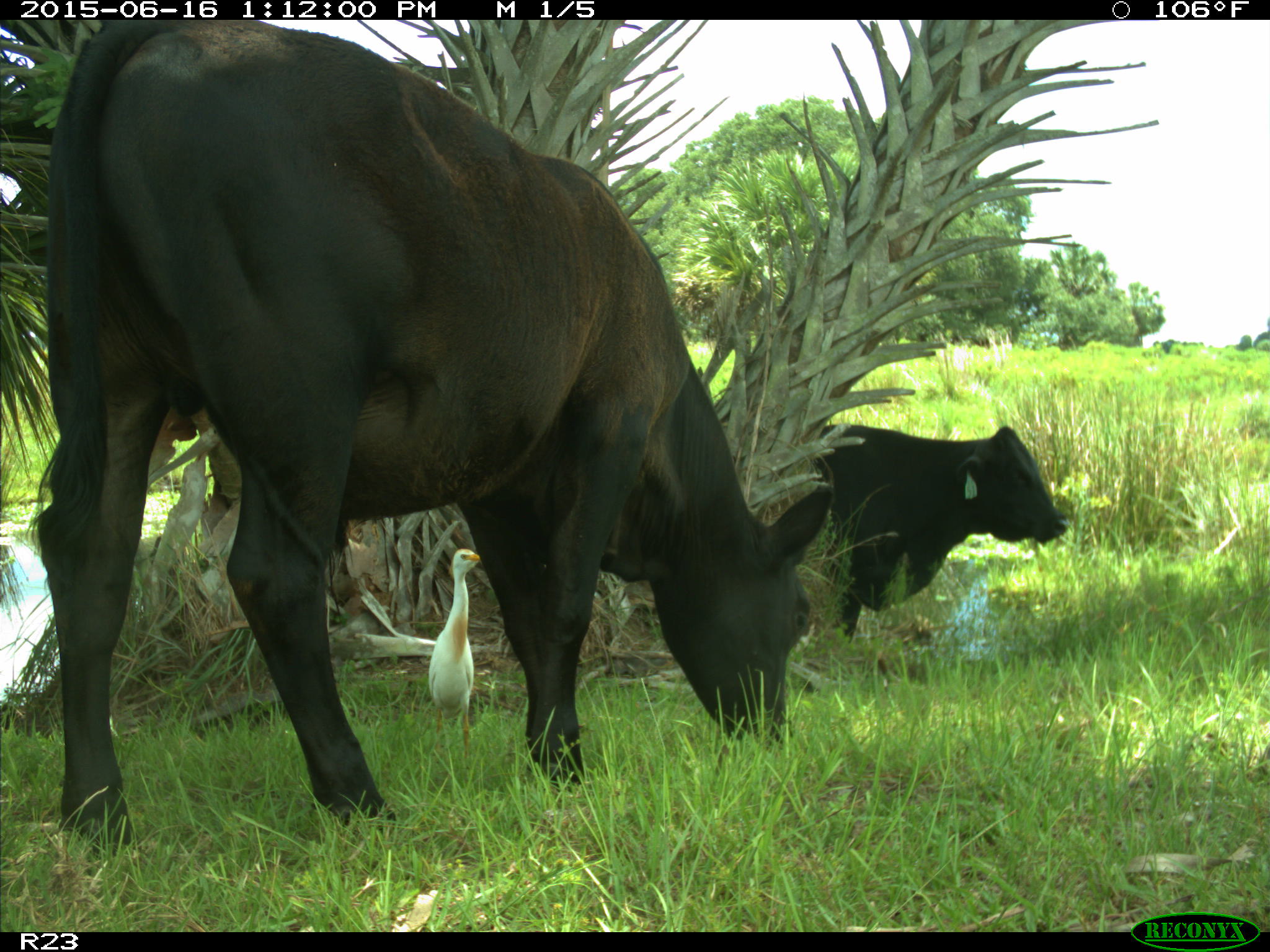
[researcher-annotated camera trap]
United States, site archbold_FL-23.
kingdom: Animalia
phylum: Chordata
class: Mammalia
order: Artiodactyla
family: Bovidae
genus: Bos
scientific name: Bos taurus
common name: domestic cow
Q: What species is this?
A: Bos taurus (domestic cow).